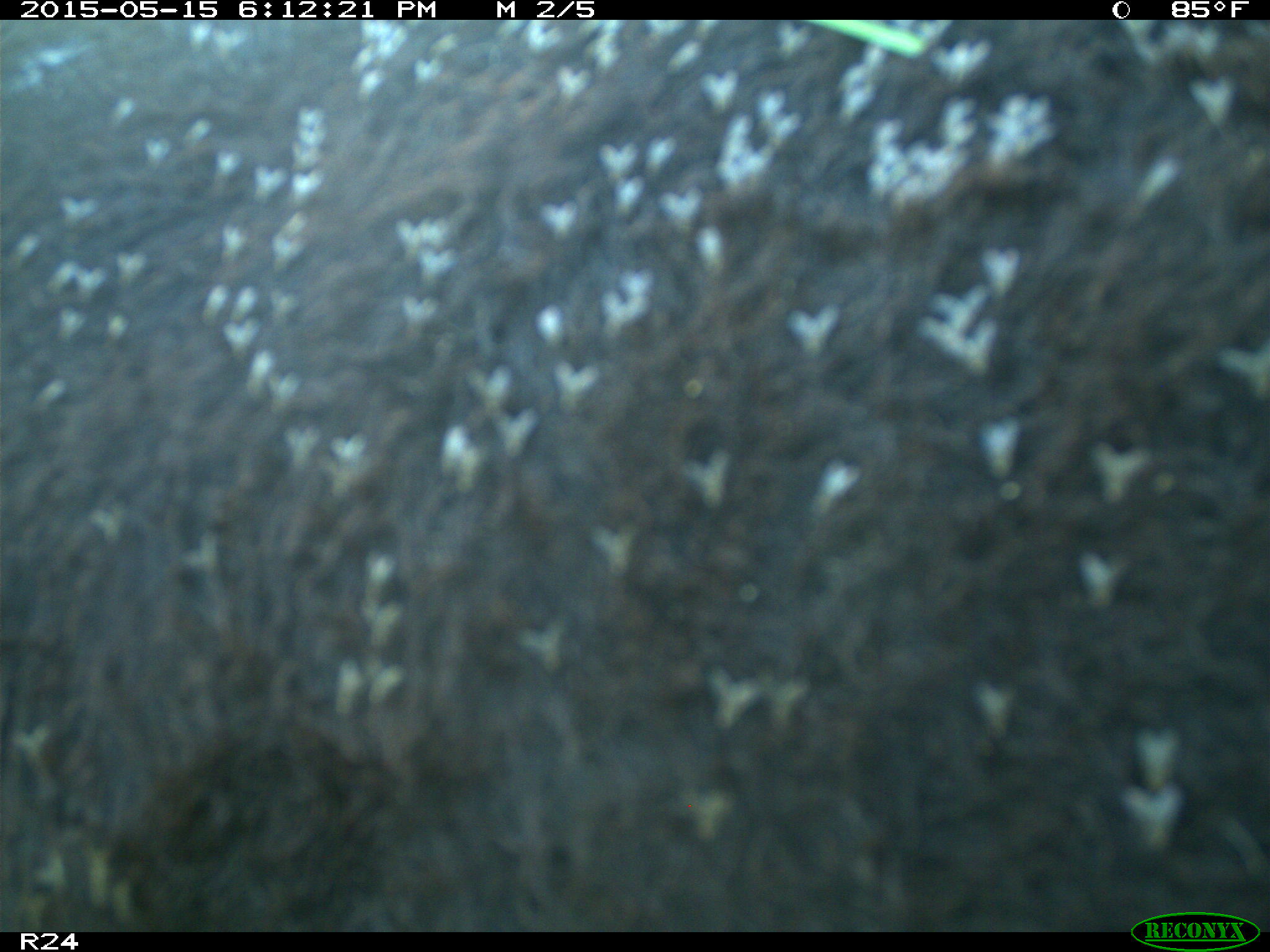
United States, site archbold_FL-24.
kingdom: Animalia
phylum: Chordata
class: Mammalia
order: Artiodactyla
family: Bovidae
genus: Bos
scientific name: Bos taurus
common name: domestic cow